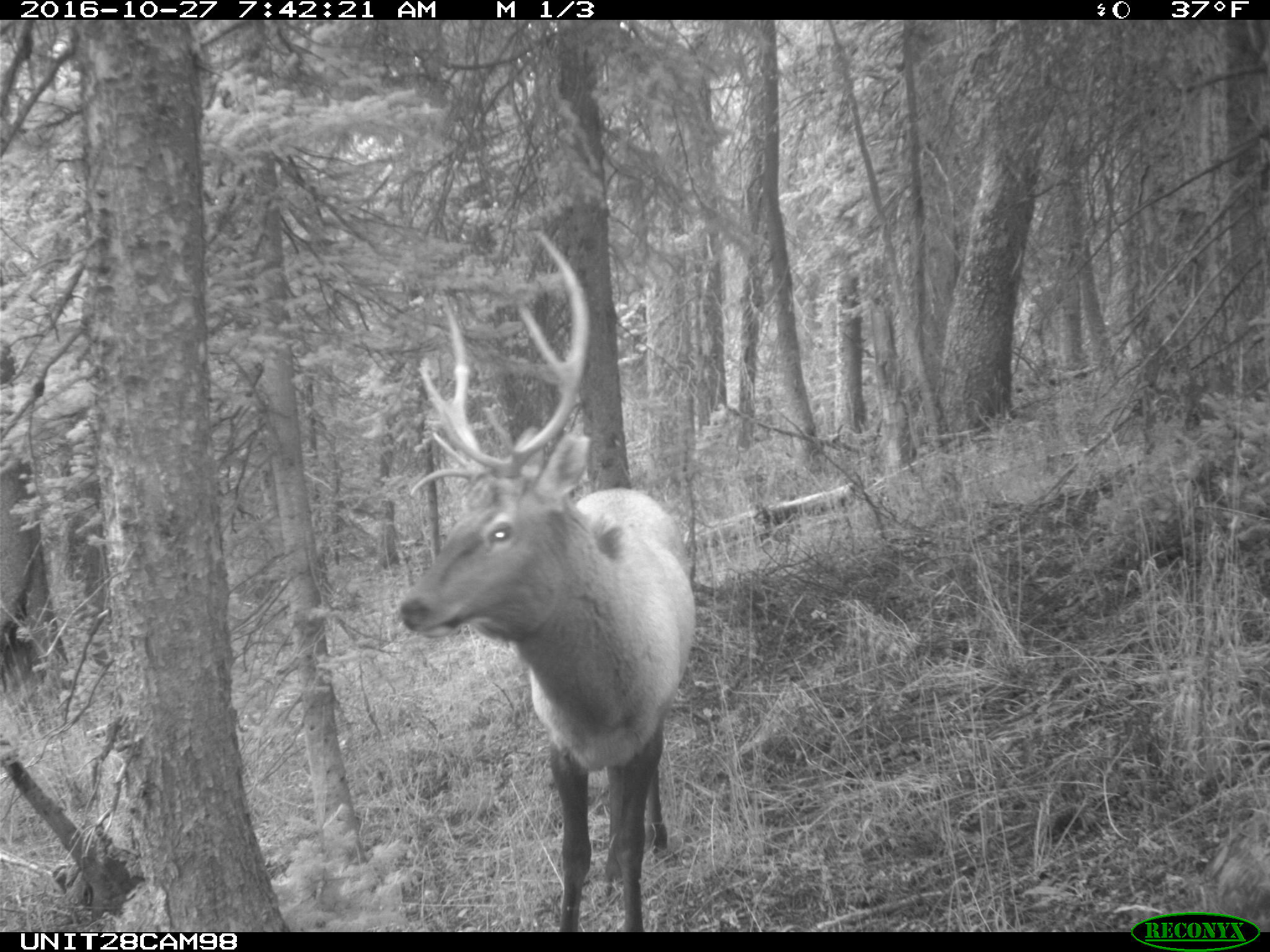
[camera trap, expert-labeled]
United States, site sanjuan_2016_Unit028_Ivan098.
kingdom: Animalia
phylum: Chordata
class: Mammalia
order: Artiodactyla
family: Cervidae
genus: Cervus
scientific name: Cervus elaphus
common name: red deer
Cervus elaphus (red deer).